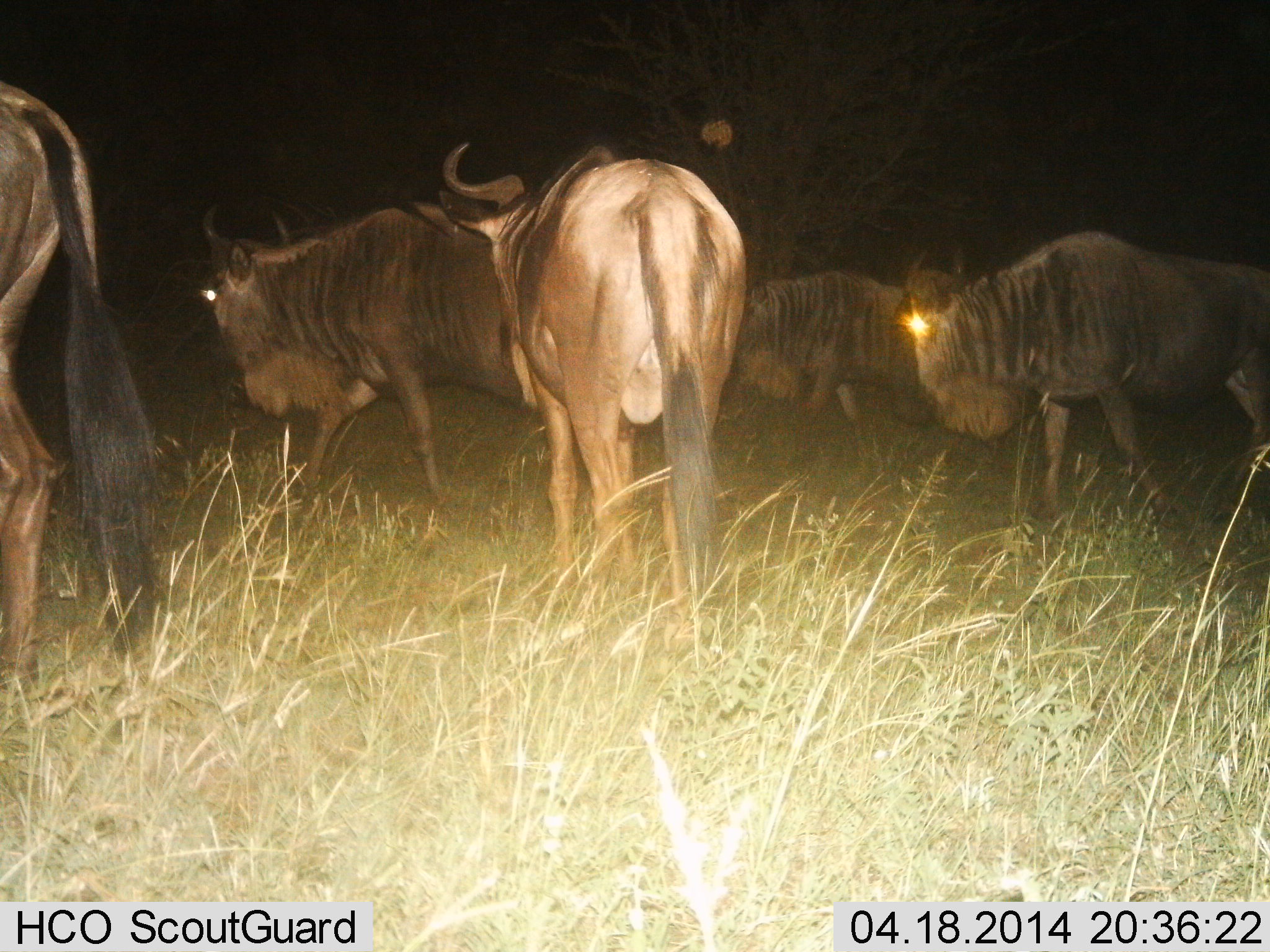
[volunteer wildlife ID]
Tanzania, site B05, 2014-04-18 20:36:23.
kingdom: Animalia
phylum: Chordata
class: Mammalia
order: Artiodactyla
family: Bovidae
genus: Connochaetes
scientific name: Connochaetes taurinus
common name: blue wildebeest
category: wildebeest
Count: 5.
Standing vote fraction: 42%.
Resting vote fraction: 7%.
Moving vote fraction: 70%.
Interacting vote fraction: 3%.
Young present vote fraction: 0%.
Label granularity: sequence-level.